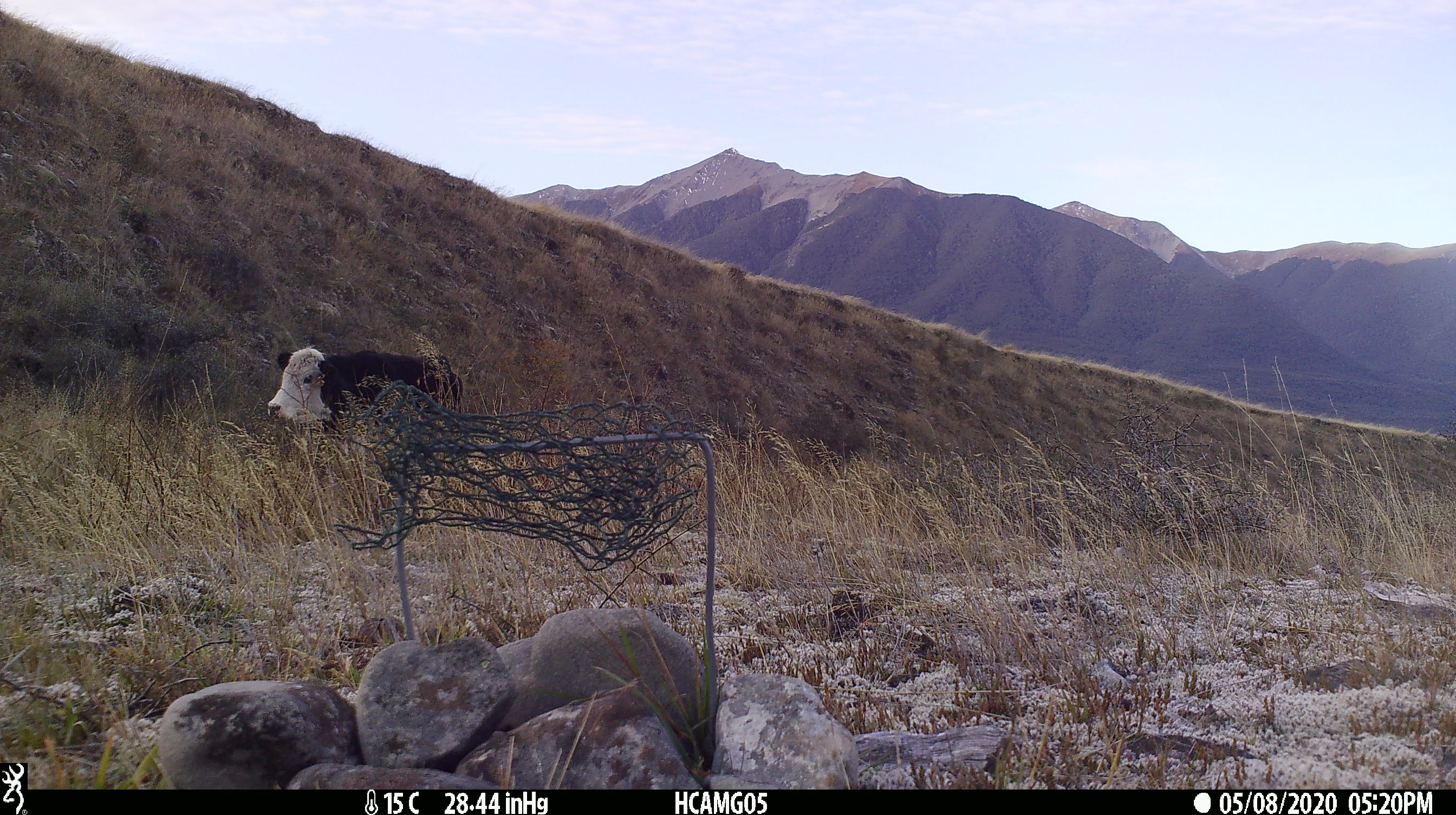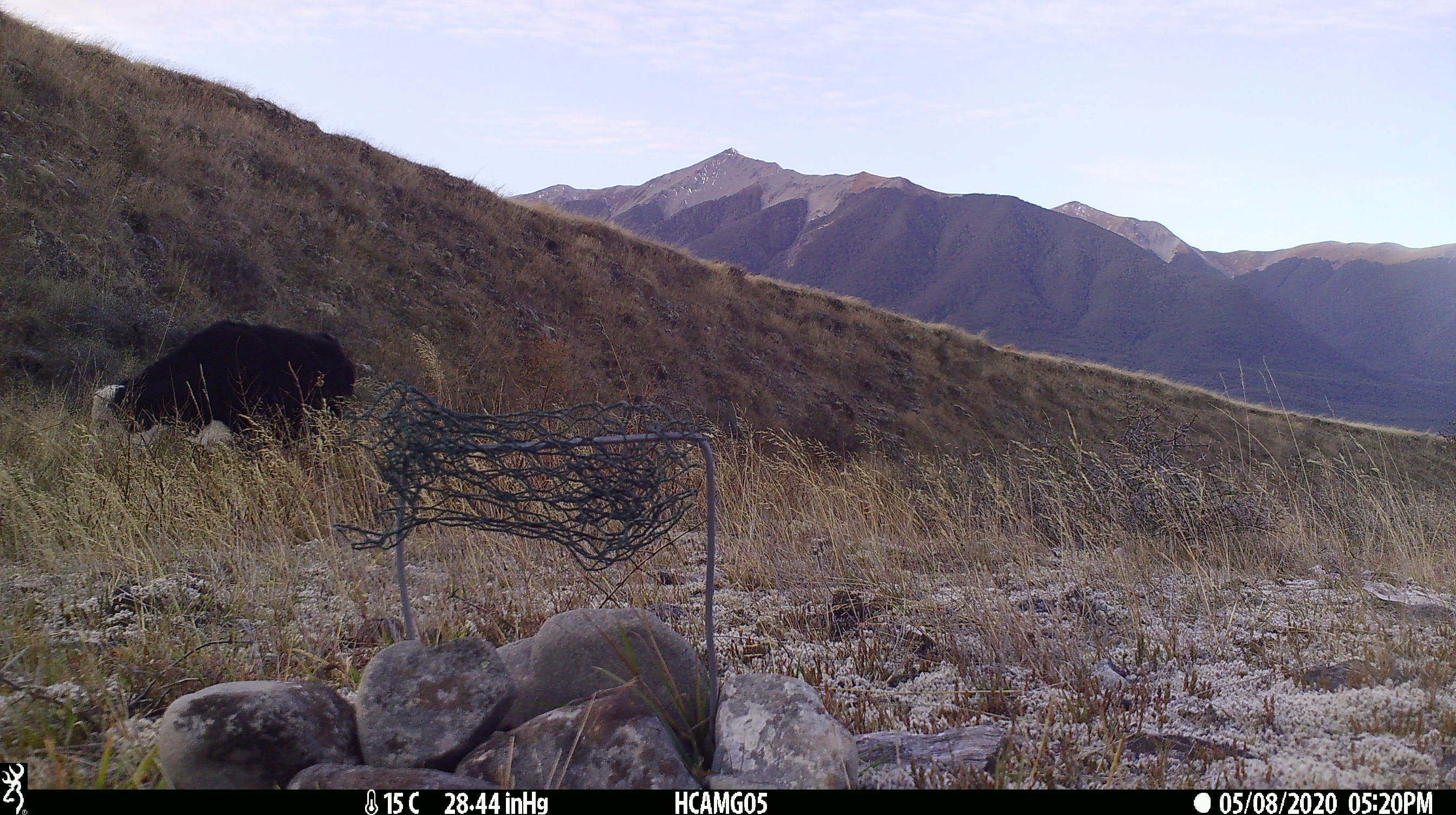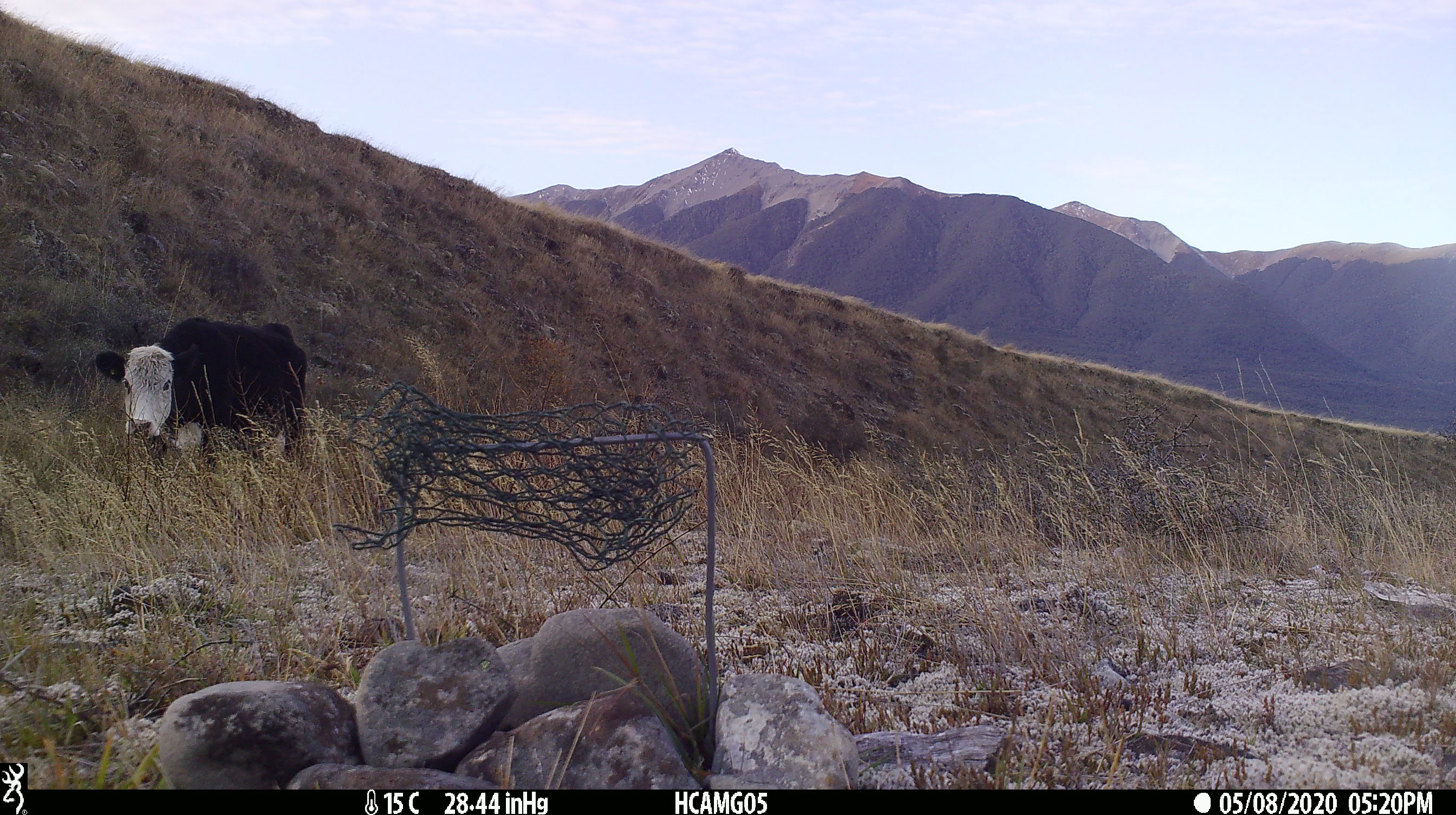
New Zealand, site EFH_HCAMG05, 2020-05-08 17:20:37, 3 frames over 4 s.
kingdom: Animalia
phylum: Chordata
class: Mammalia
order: Artiodactyla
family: Bovidae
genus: Bos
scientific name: Bos taurus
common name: domestic cow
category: cow